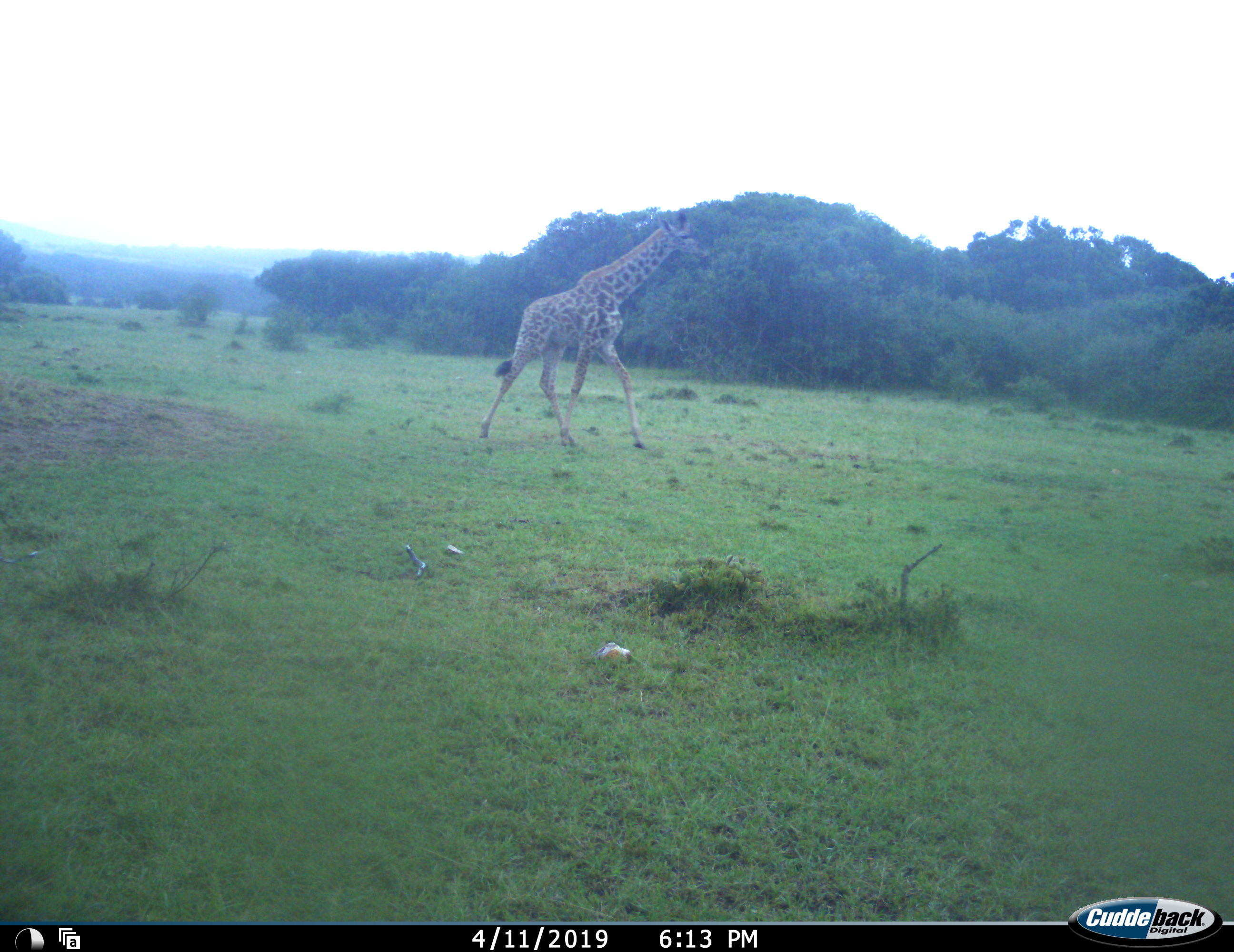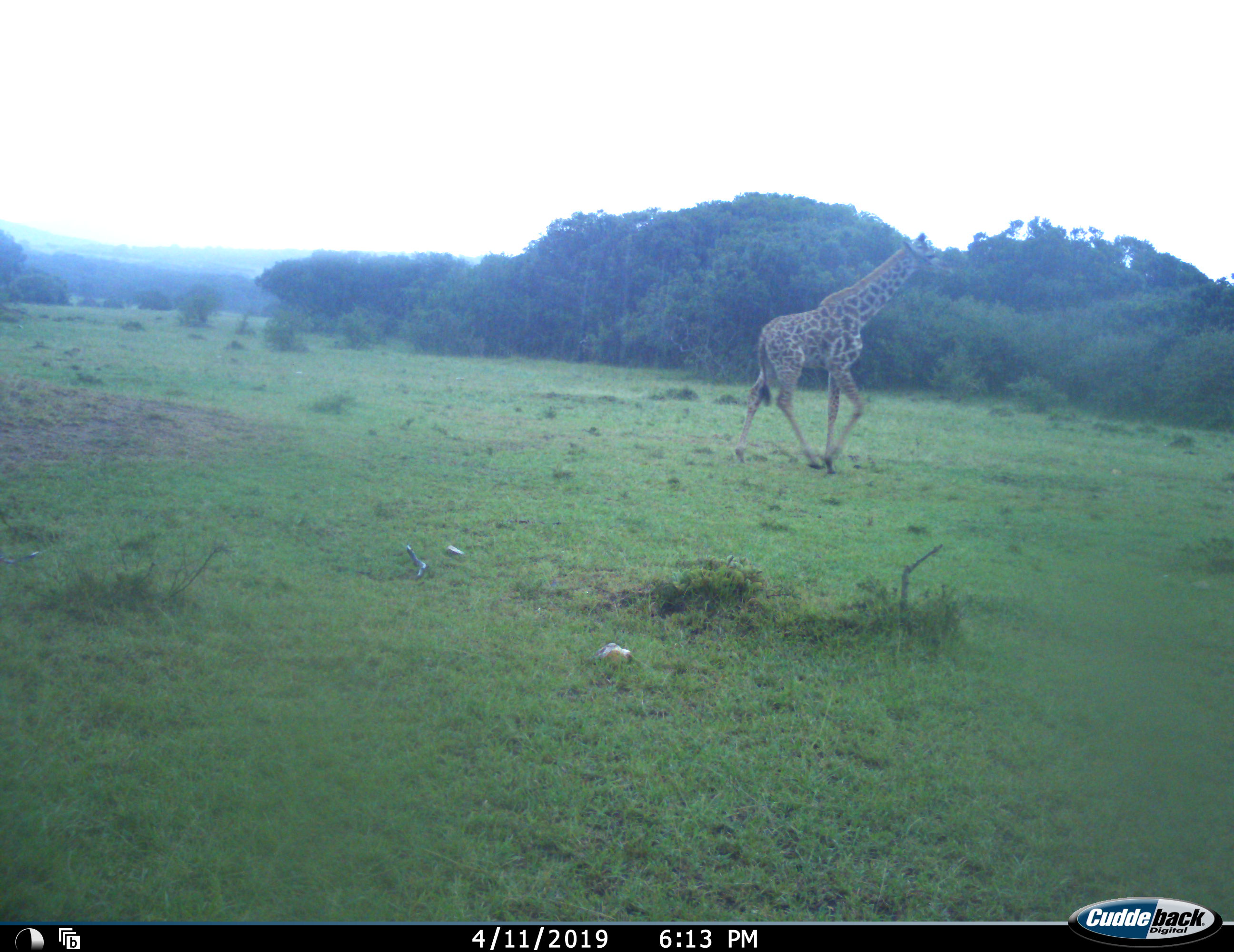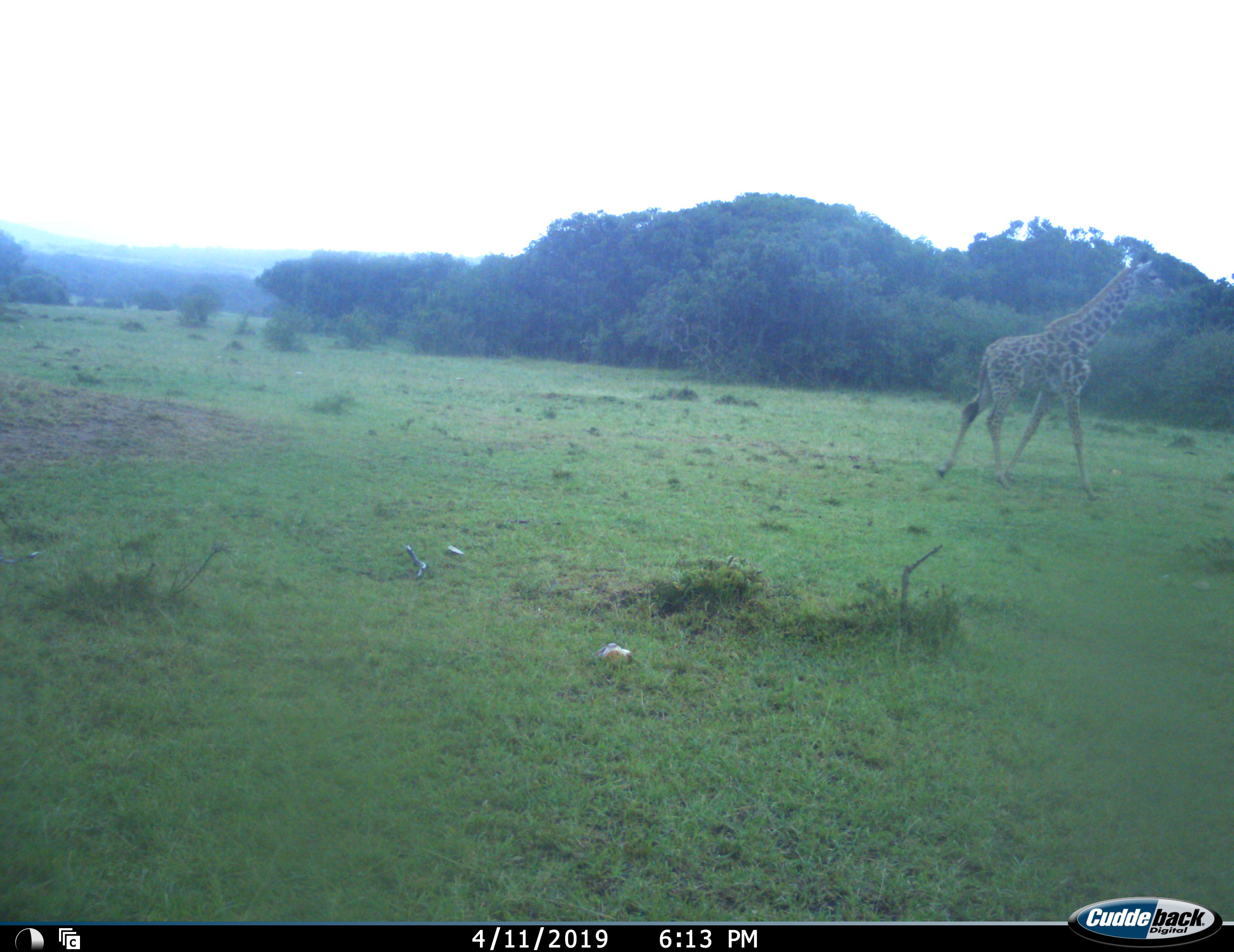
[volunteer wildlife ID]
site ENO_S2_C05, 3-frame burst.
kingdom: Animalia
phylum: Chordata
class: Mammalia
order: Artiodactyla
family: Giraffidae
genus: Giraffa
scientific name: Giraffa camelopardalis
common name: giraffe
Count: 1.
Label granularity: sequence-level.